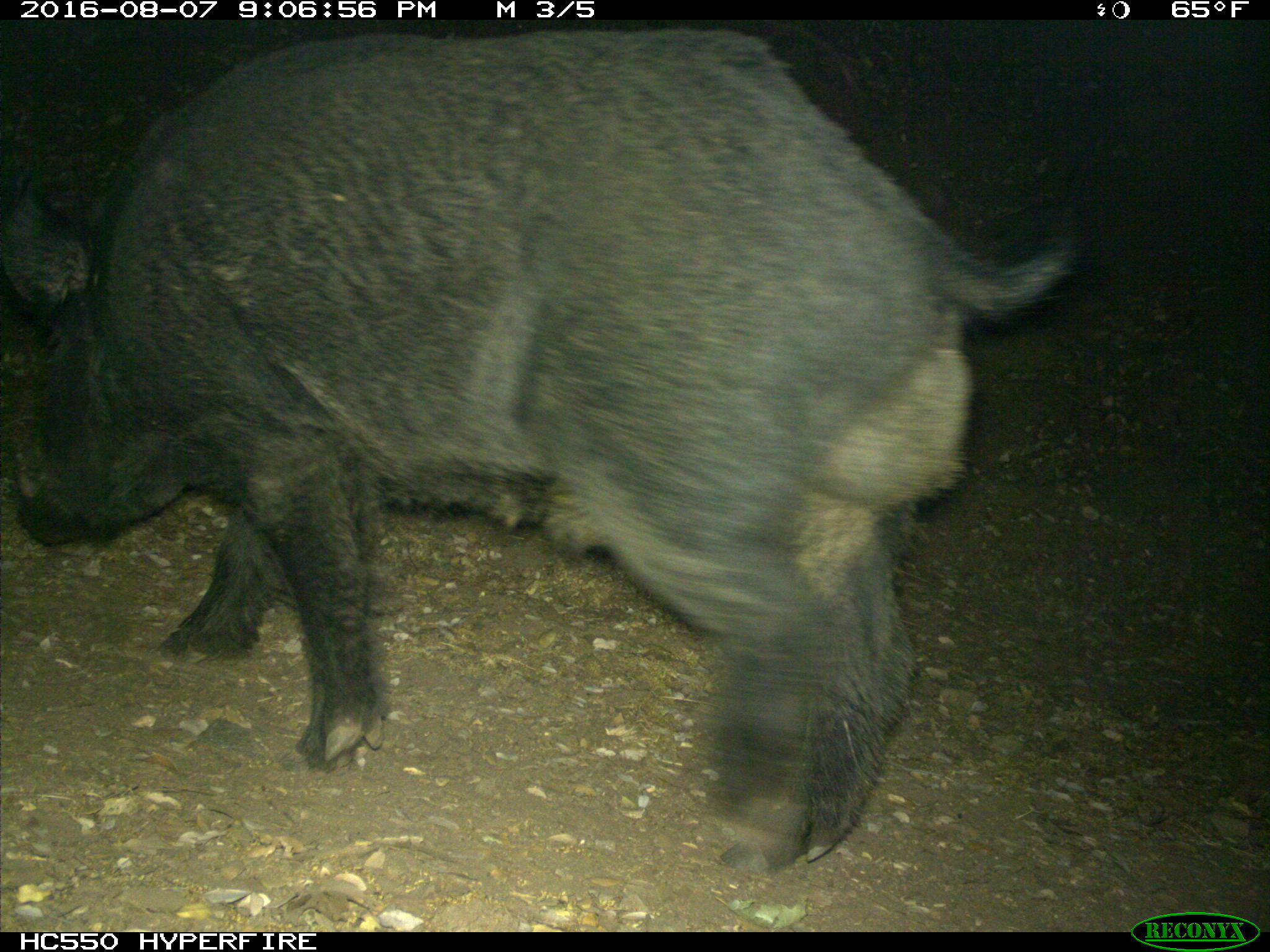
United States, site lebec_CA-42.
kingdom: Animalia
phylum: Chordata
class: Mammalia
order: Artiodactyla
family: Suidae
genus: Sus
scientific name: Sus scrofa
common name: wild boar